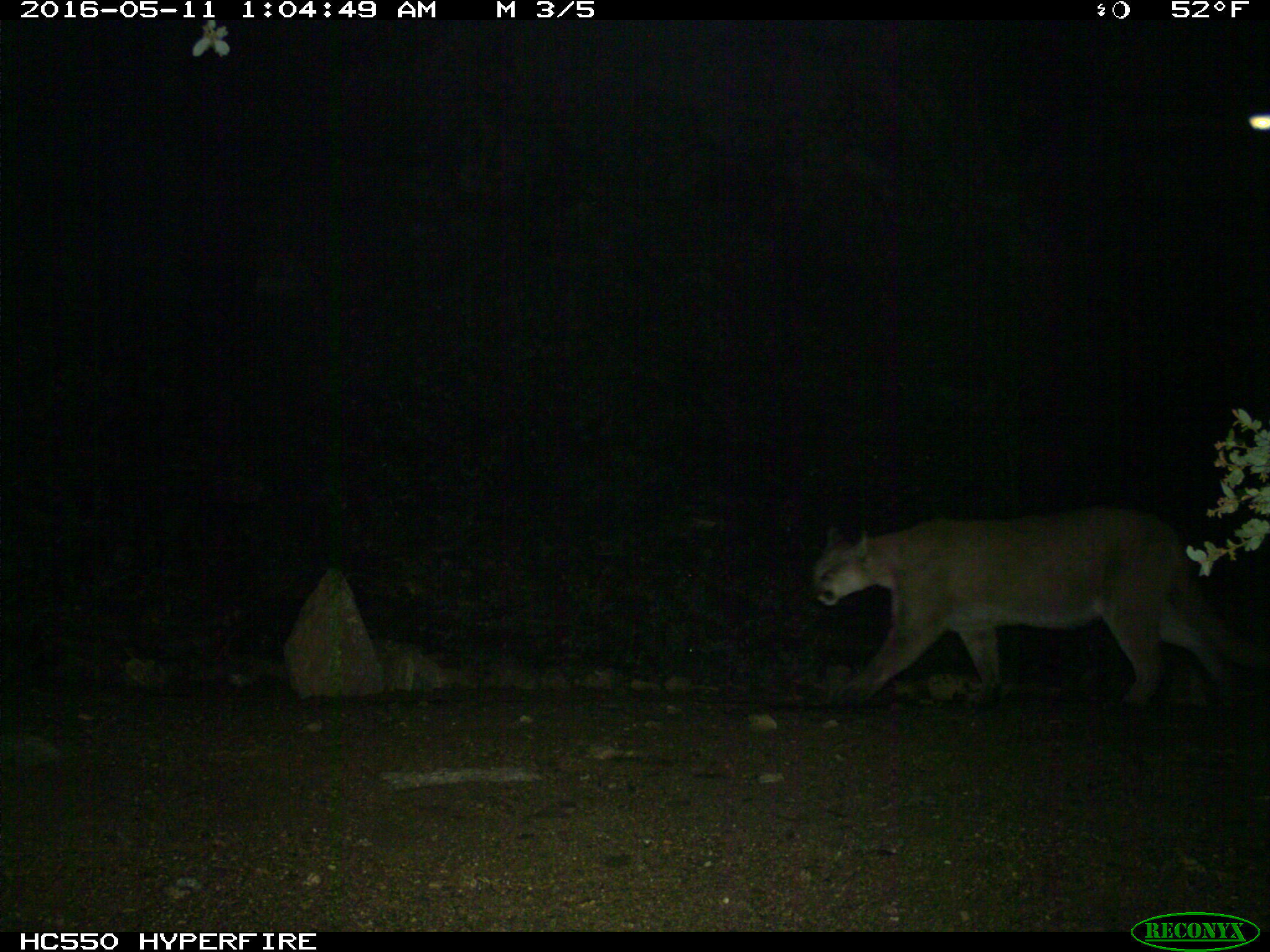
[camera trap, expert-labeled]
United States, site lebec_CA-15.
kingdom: Animalia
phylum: Chordata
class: Mammalia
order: Carnivora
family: Felidae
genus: Puma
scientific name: Puma concolor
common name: mountain lion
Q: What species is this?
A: Puma concolor (mountain lion).